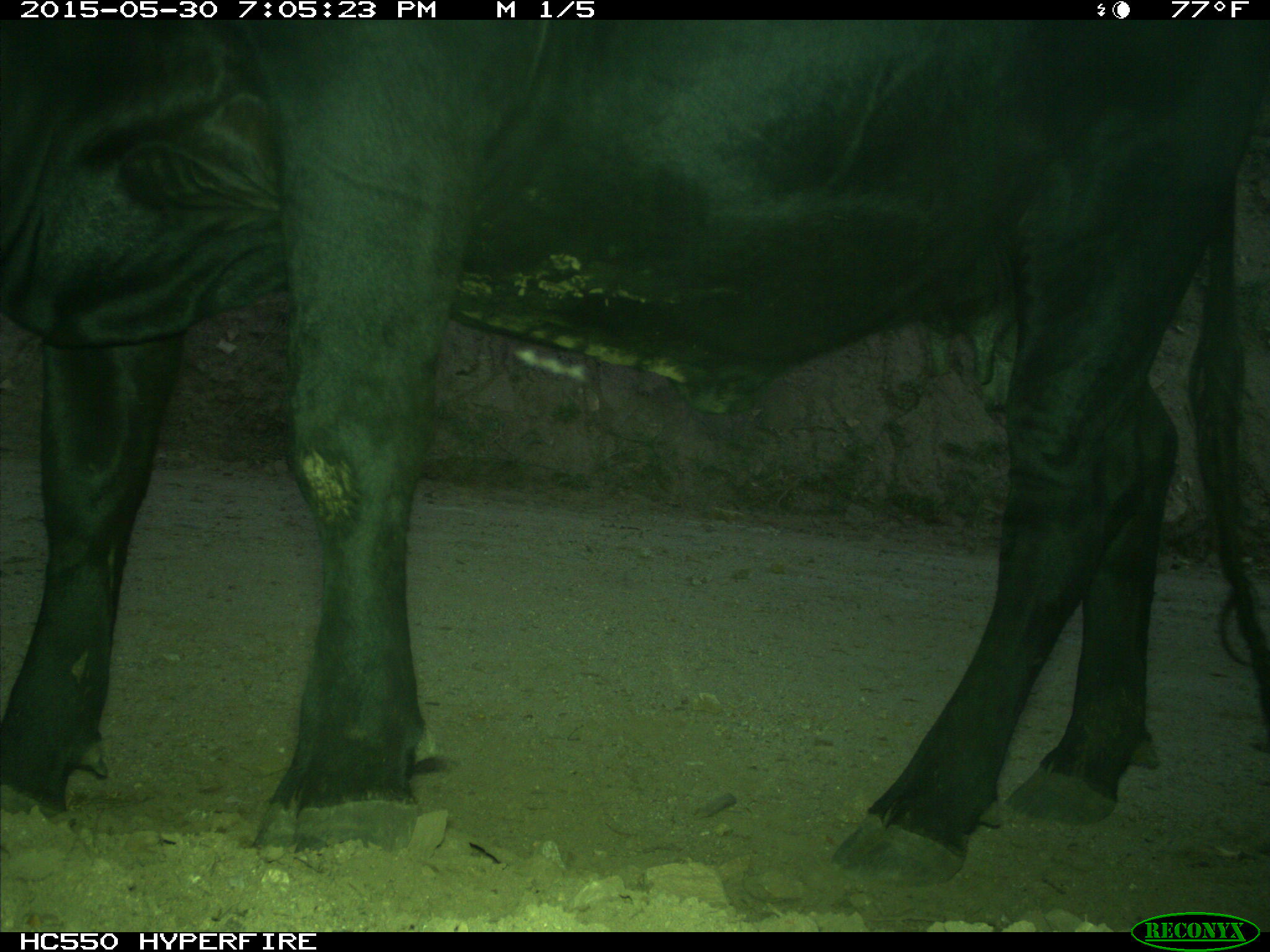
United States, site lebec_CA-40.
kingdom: Animalia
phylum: Chordata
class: Mammalia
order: Artiodactyla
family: Bovidae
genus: Bos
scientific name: Bos taurus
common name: domestic cow